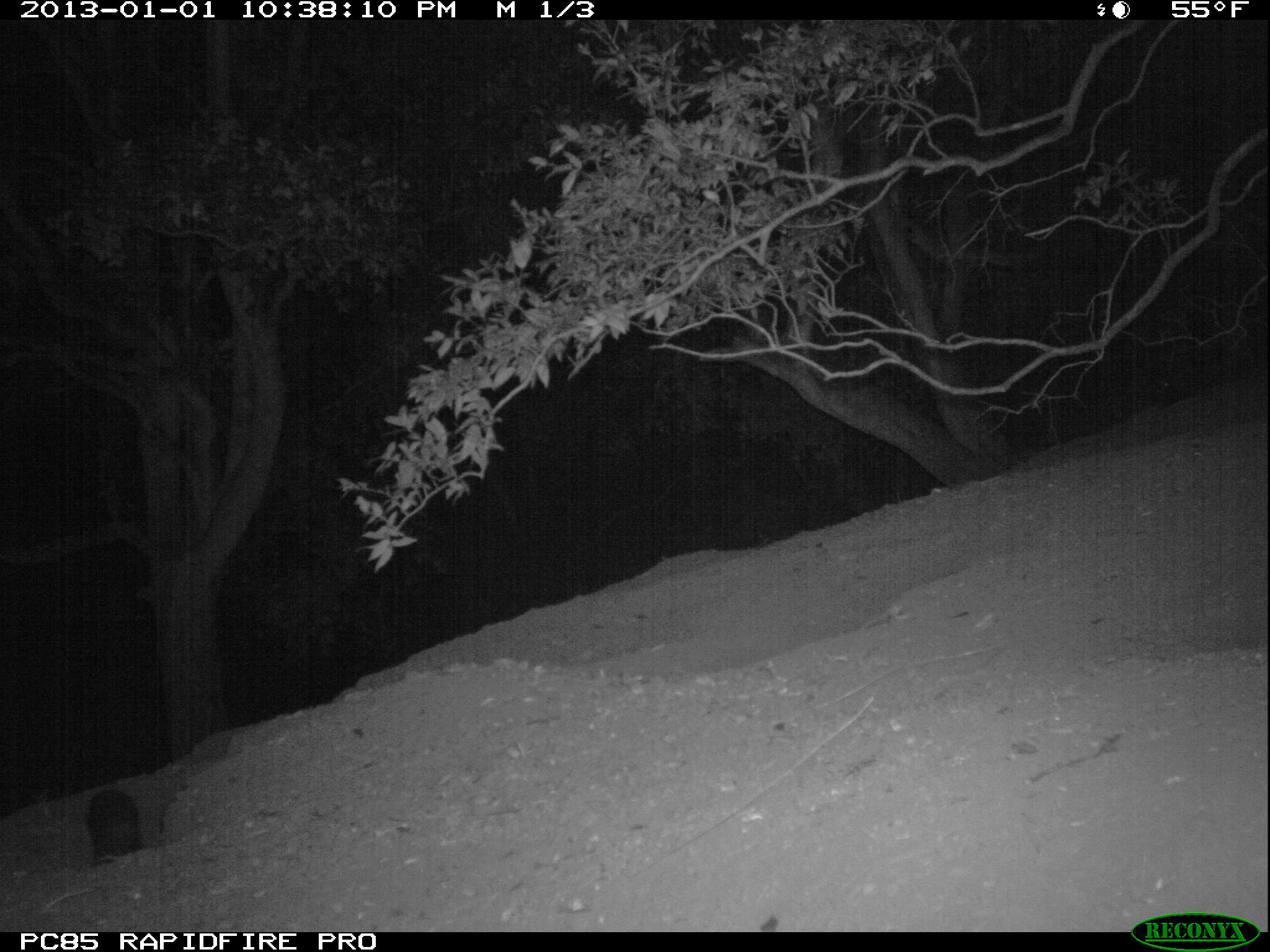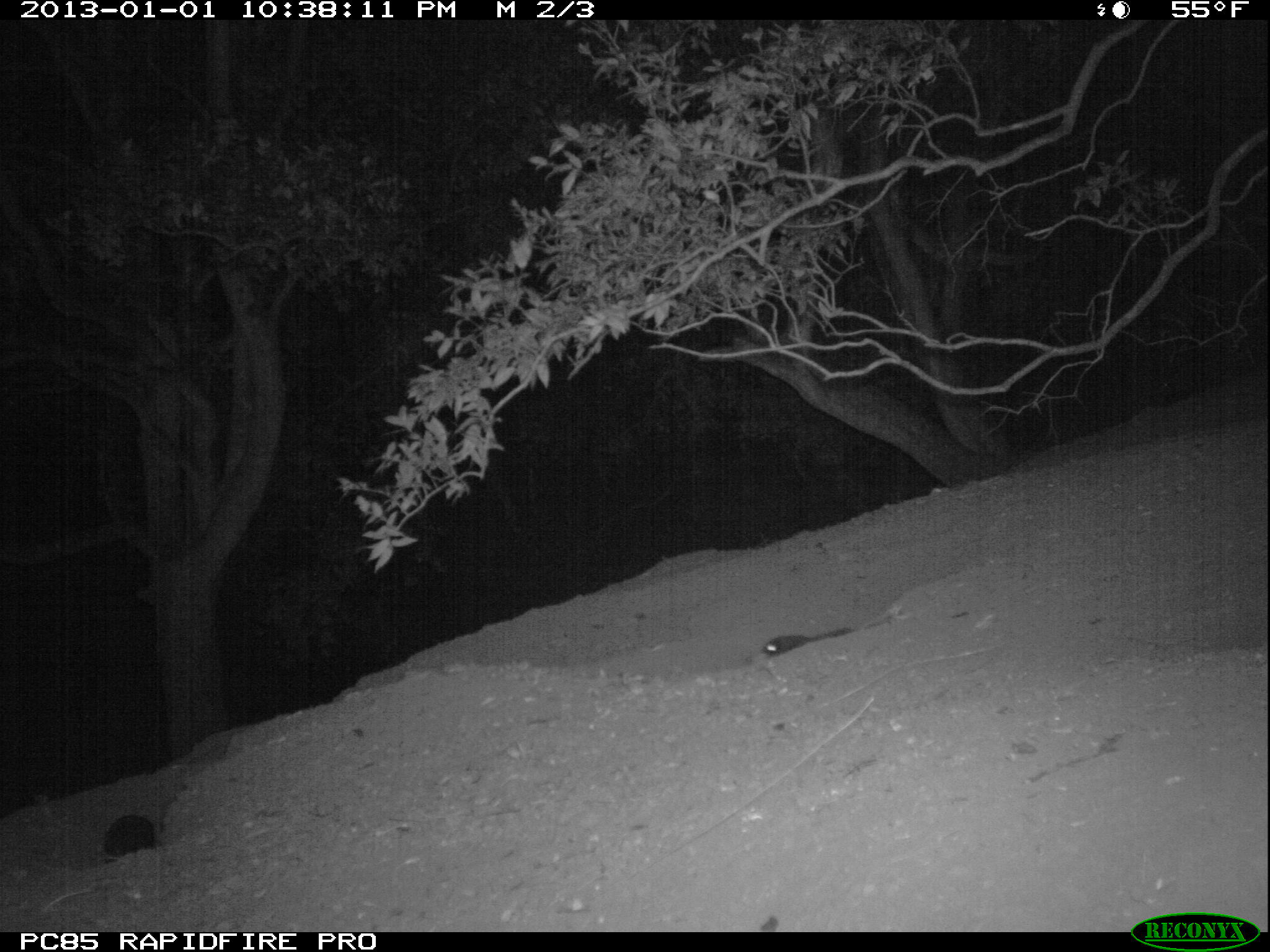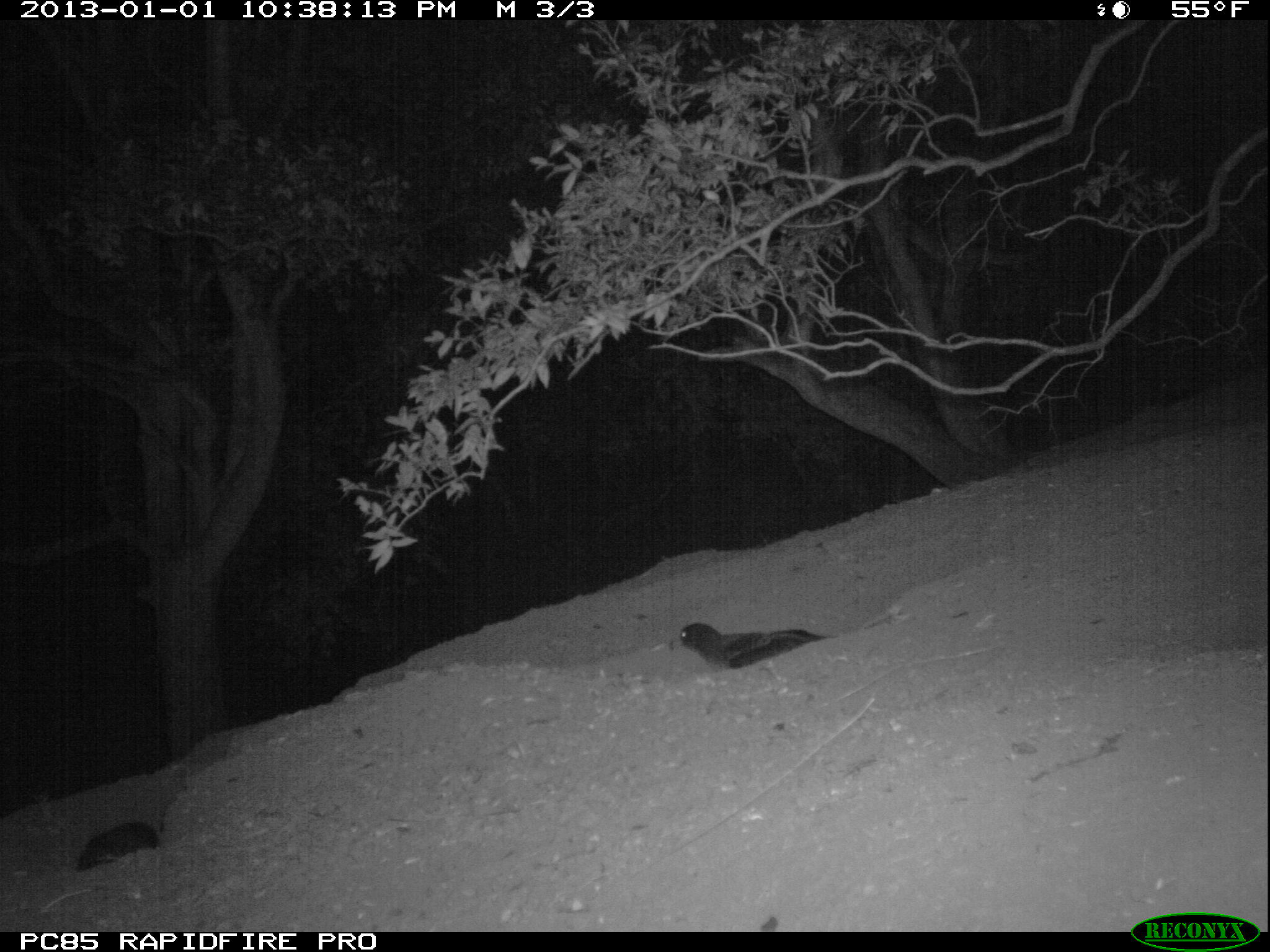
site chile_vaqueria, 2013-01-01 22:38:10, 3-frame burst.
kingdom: Animalia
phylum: Chordata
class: Aves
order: Procellariiformes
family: Procellariidae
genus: Calonectris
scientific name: Calonectris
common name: shearwater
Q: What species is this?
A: Shearwater (Calonectris).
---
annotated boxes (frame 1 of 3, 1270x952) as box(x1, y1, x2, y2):
shearwater: box(84, 787, 146, 867)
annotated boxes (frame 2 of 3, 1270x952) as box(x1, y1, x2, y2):
shearwater: box(753, 611, 904, 664); box(94, 809, 165, 863)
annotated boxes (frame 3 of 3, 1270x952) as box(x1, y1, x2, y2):
shearwater: box(665, 619, 822, 677); box(76, 819, 161, 875)